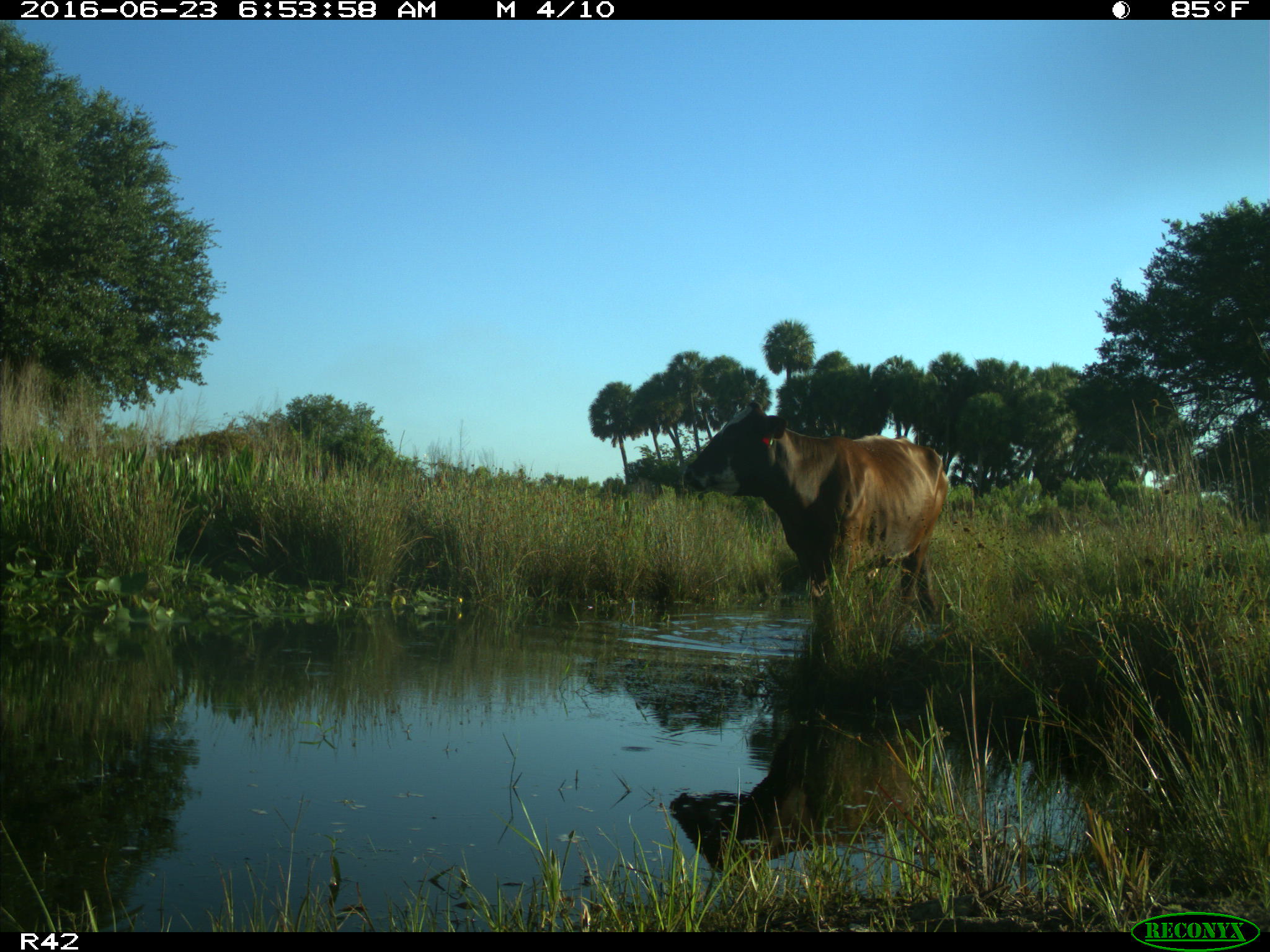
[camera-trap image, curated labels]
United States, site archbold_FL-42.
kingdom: Animalia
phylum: Chordata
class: Mammalia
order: Artiodactyla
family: Bovidae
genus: Bos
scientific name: Bos taurus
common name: domestic cow